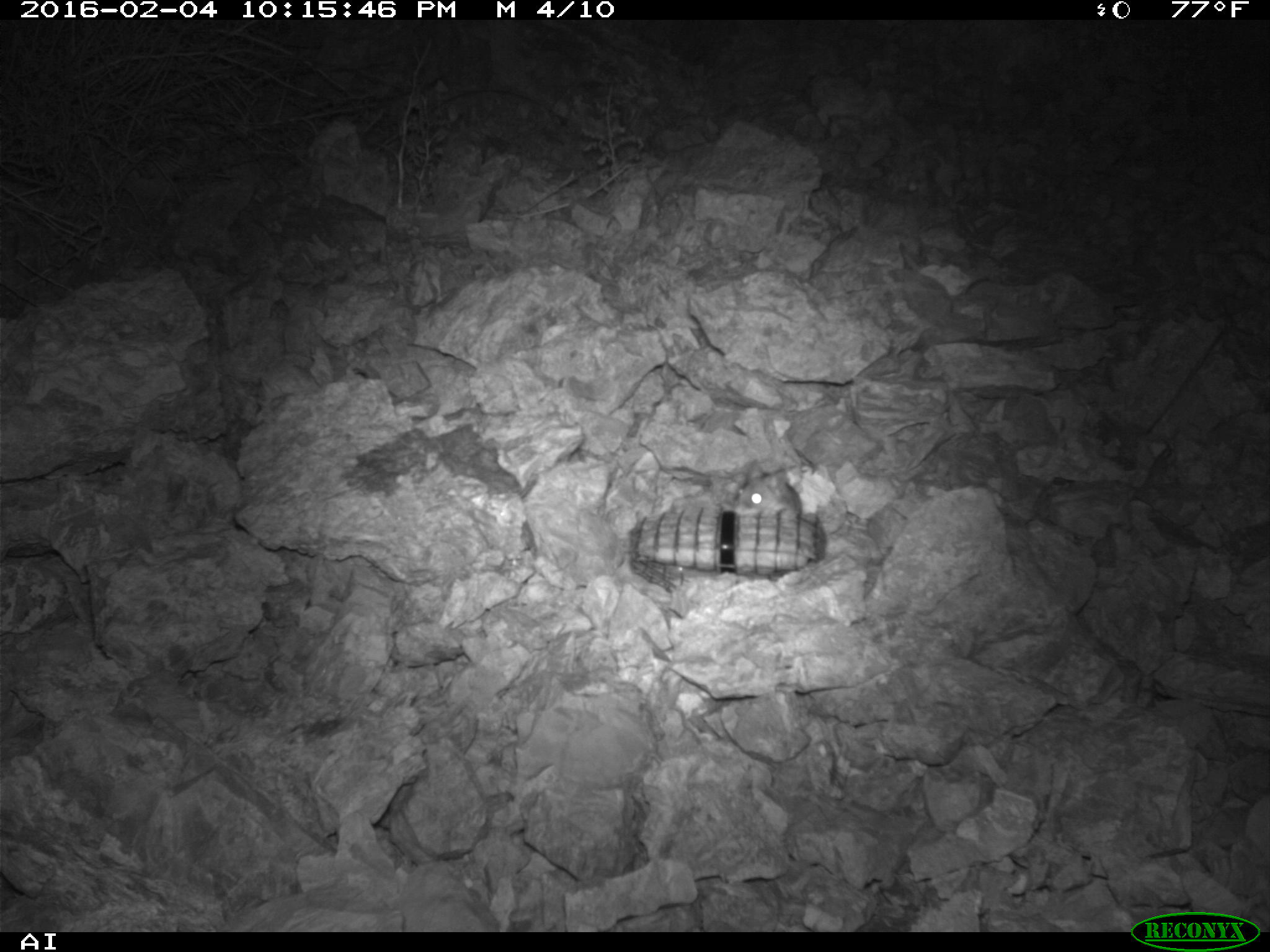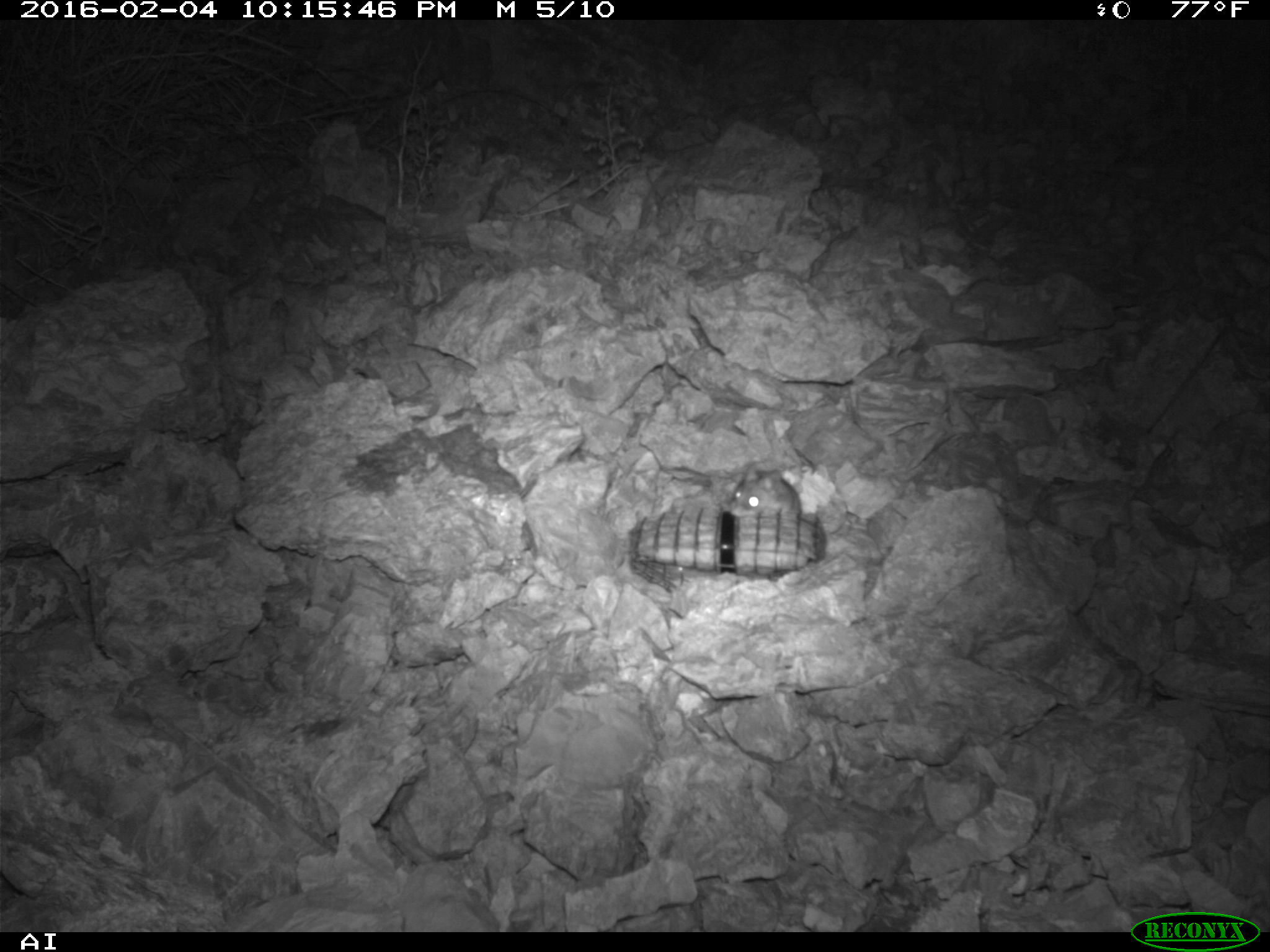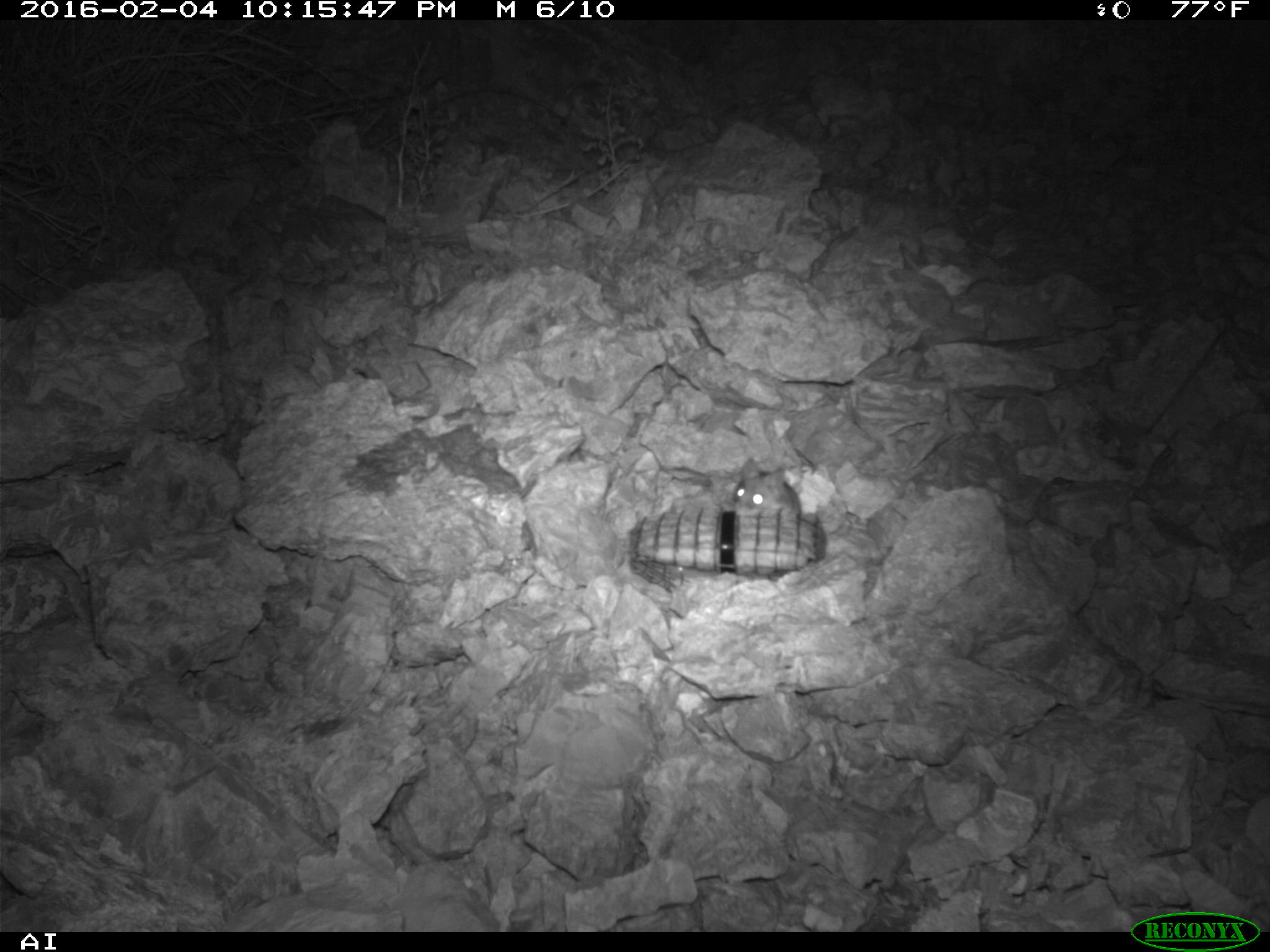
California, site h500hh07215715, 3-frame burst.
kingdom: Animalia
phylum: Chordata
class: Mammalia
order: Rodentia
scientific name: Rodentia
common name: rodent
Rodent (Rodentia).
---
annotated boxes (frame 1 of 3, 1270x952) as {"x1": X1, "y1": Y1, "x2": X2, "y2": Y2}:
rodent: {"x1": 733, "y1": 458, "x2": 802, "y2": 519}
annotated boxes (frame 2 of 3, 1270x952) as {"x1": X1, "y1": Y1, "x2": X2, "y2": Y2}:
rodent: {"x1": 729, "y1": 469, "x2": 800, "y2": 518}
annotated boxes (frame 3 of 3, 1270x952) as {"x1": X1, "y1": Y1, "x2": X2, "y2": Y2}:
rodent: {"x1": 732, "y1": 457, "x2": 801, "y2": 517}